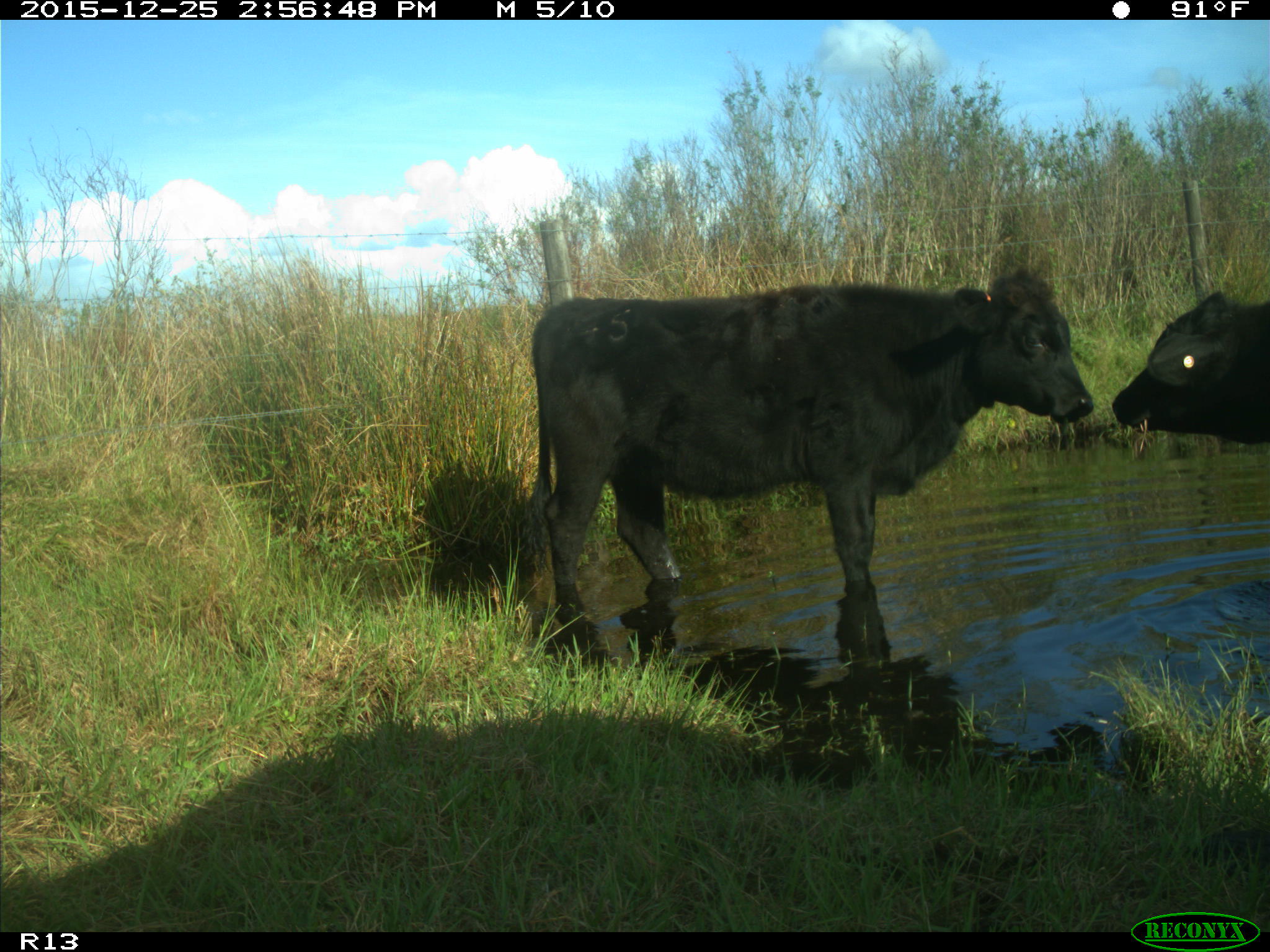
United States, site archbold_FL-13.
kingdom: Animalia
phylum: Chordata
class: Mammalia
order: Artiodactyla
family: Bovidae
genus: Bos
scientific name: Bos taurus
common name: domestic cow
Bos taurus (domestic cow).